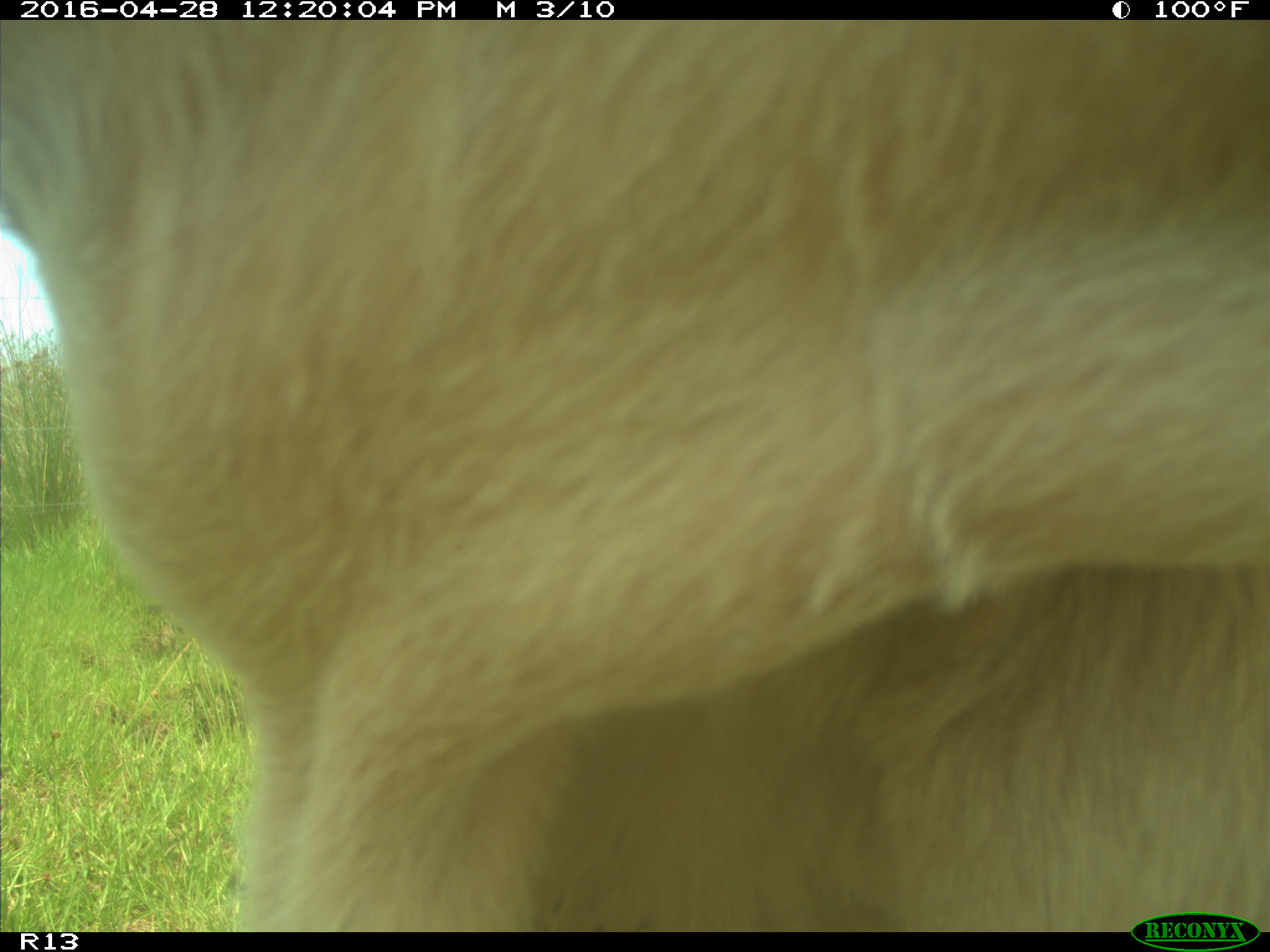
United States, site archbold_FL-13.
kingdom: Animalia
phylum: Chordata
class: Mammalia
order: Artiodactyla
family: Bovidae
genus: Bos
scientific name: Bos taurus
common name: domestic cow